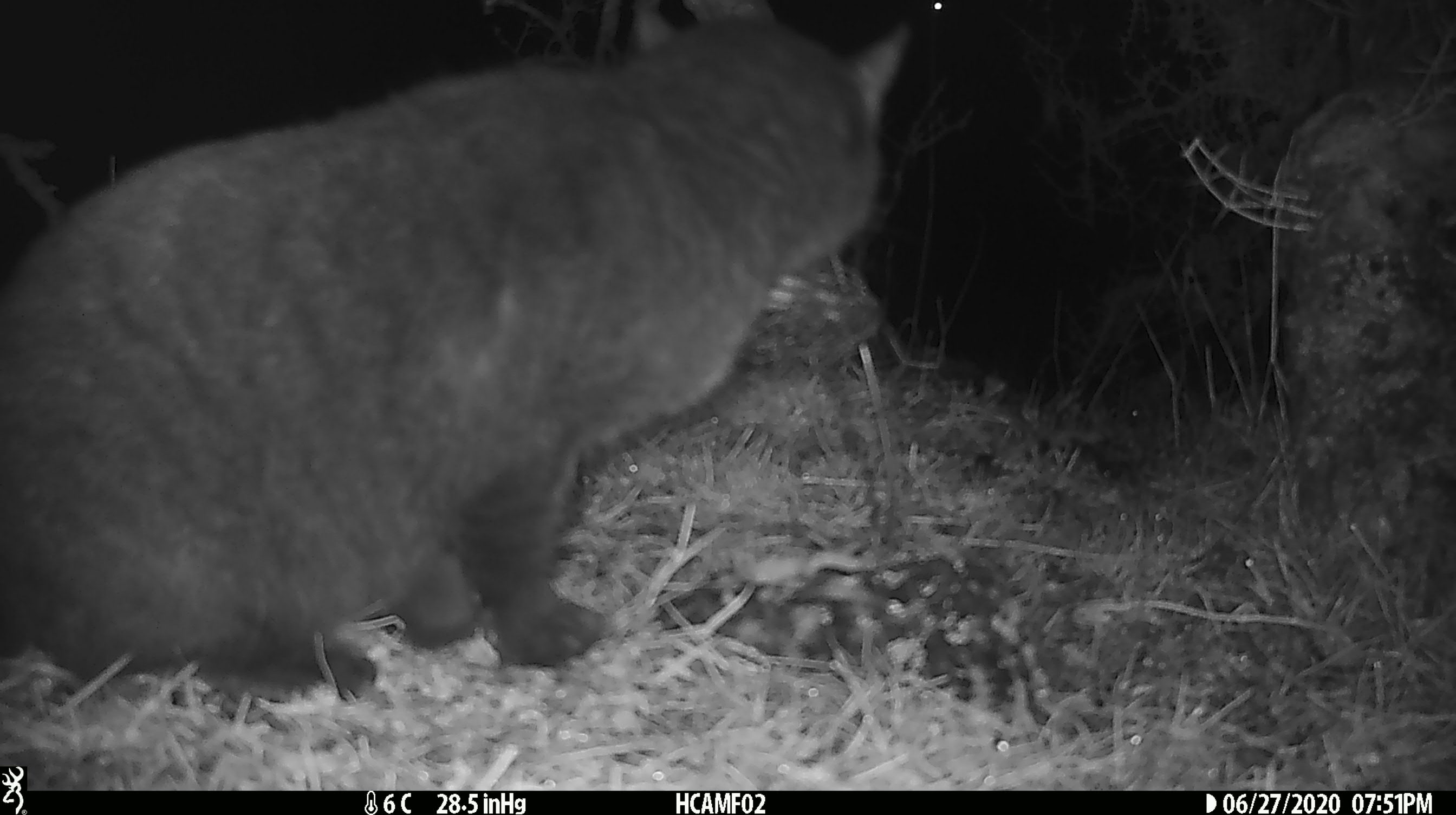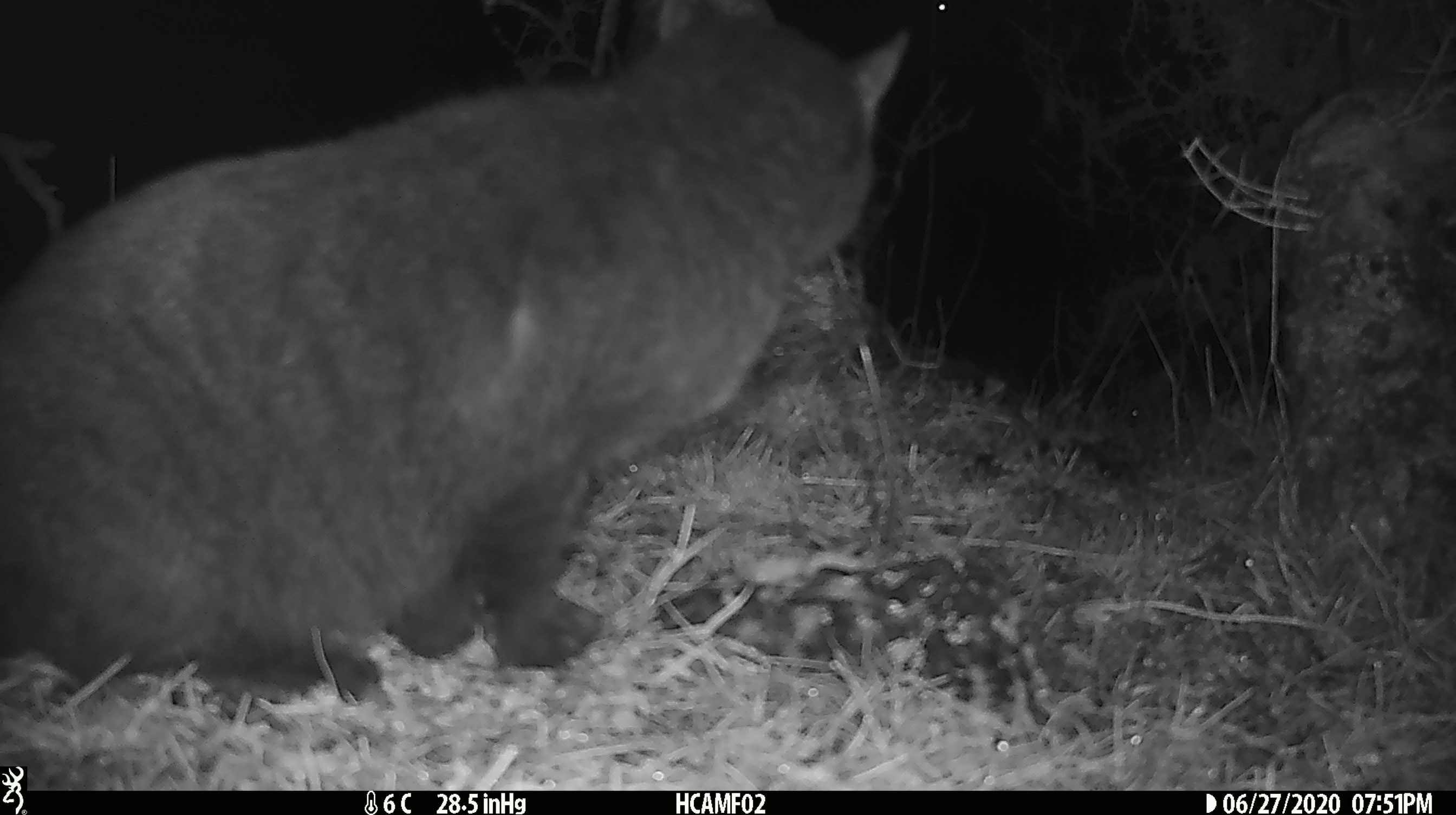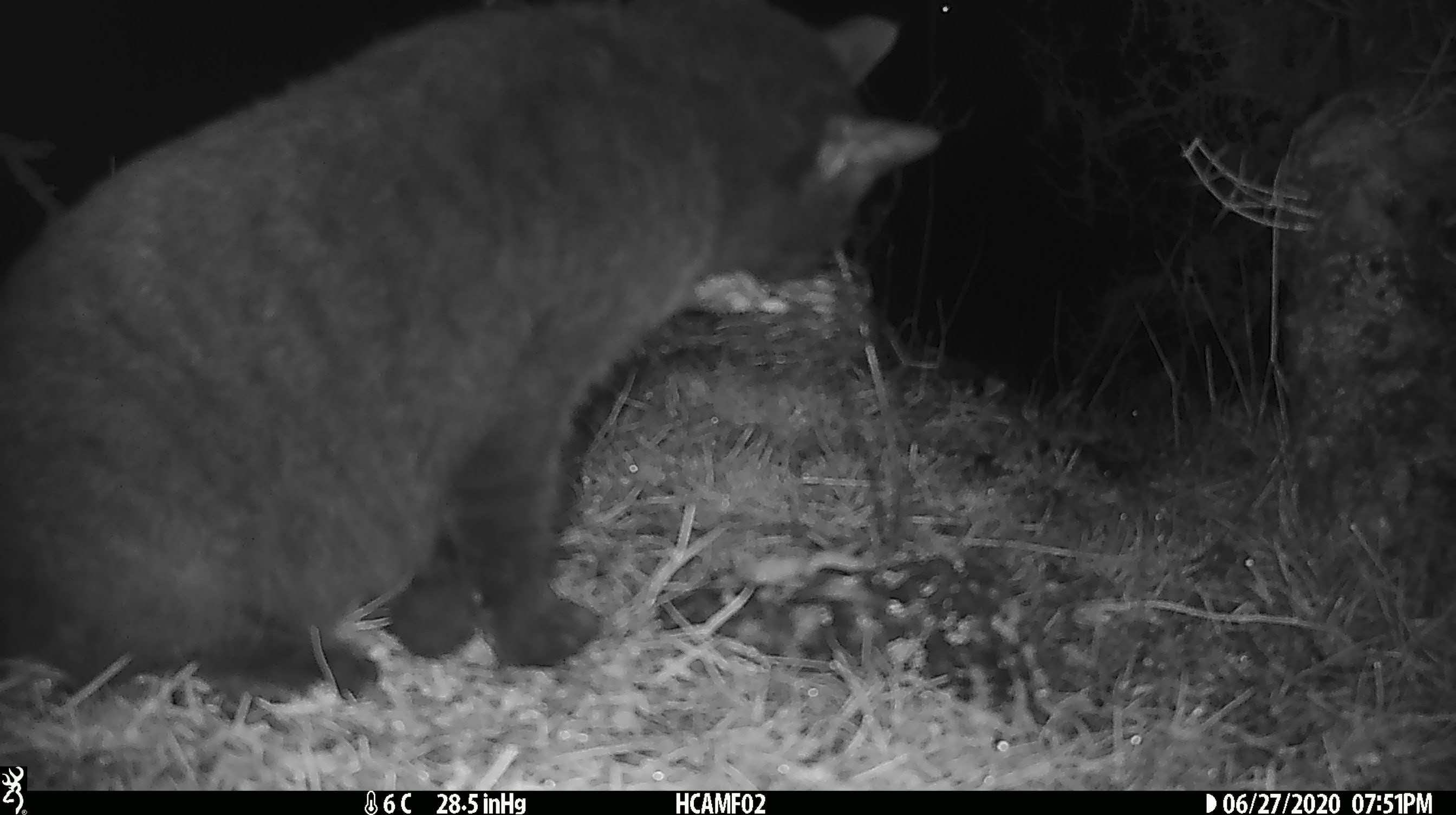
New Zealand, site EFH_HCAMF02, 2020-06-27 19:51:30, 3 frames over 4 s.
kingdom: Animalia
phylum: Chordata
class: Mammalia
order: Carnivora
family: Felidae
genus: Felis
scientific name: Felis catus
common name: domestic cat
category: cat